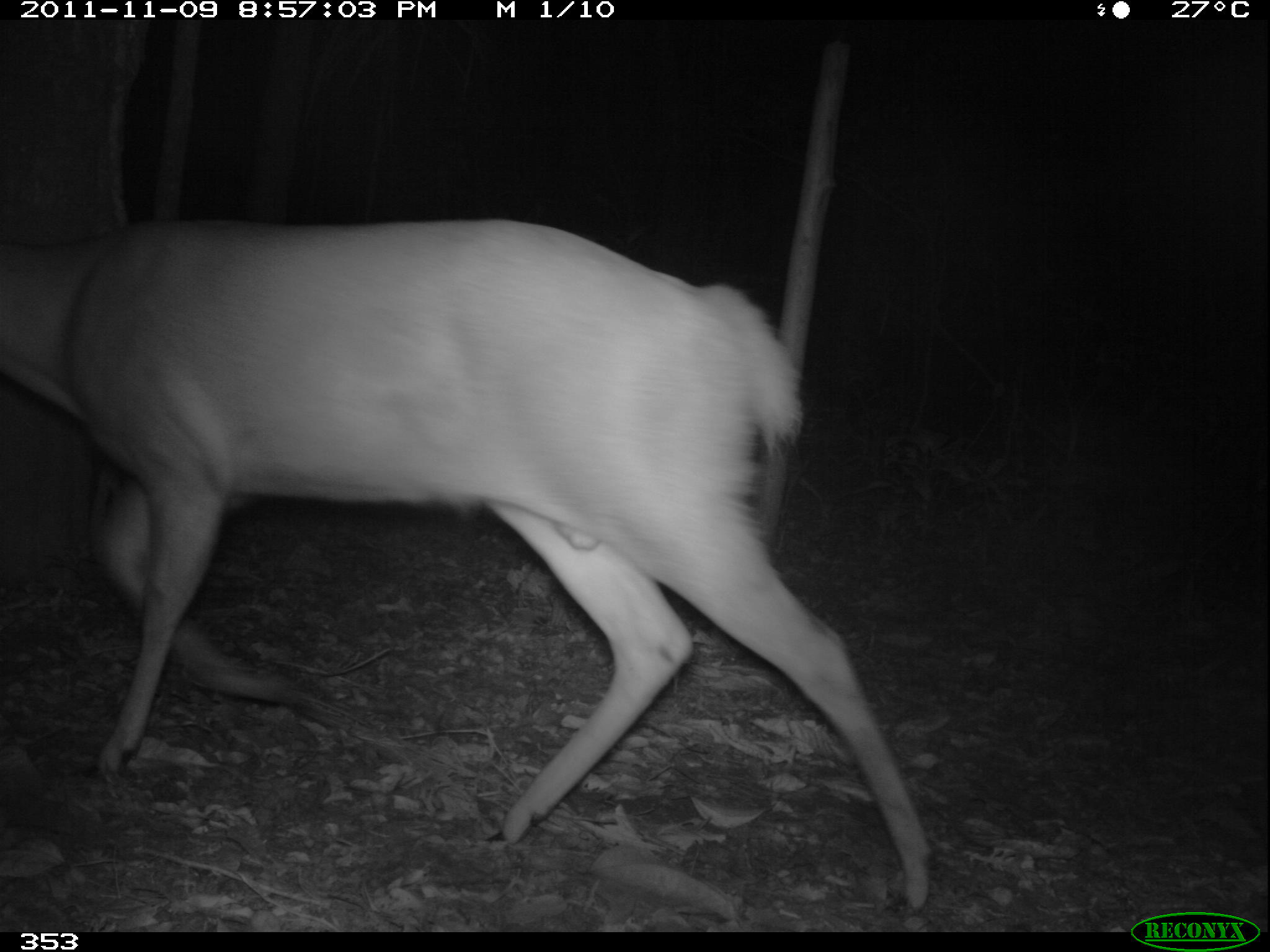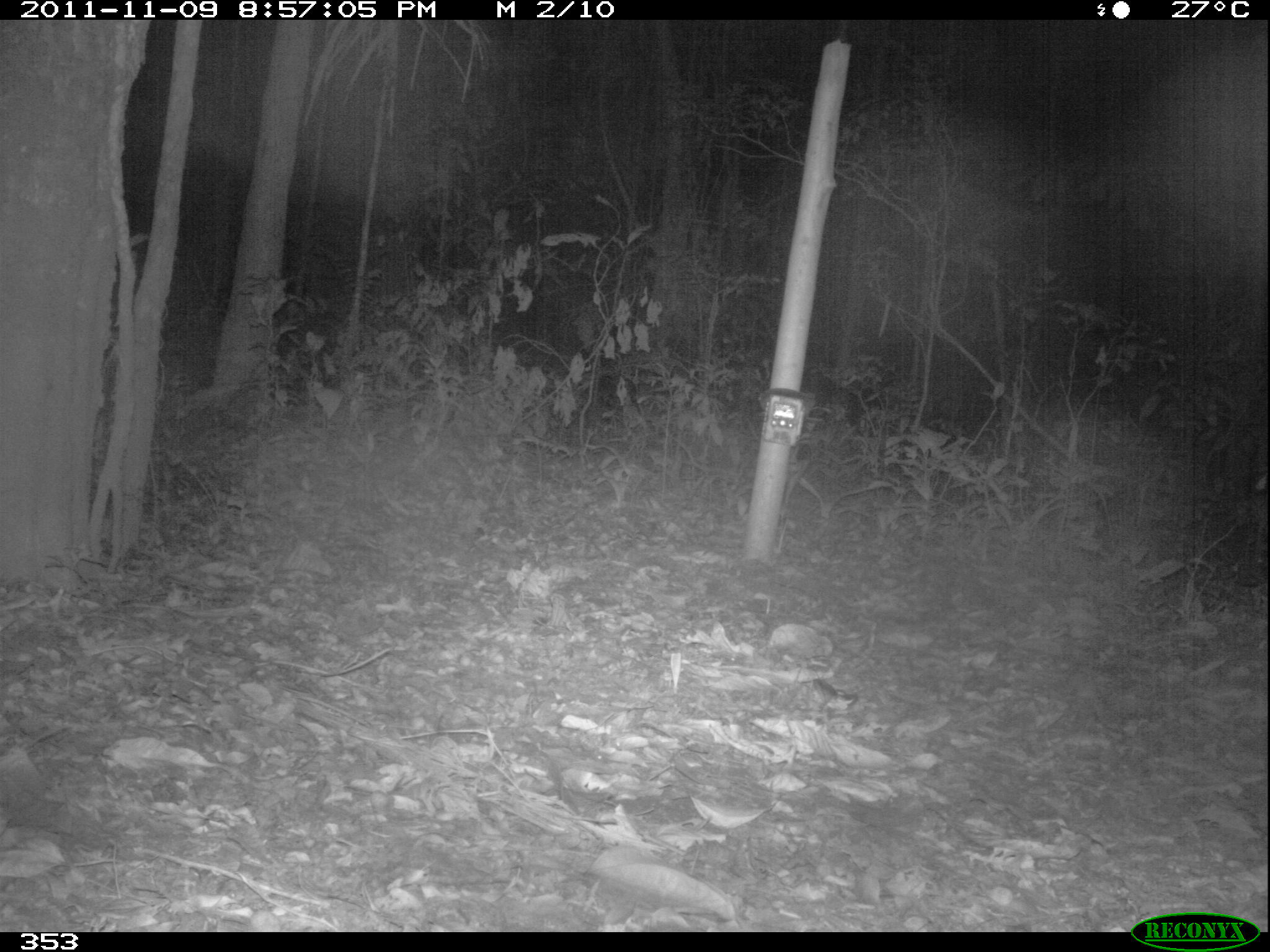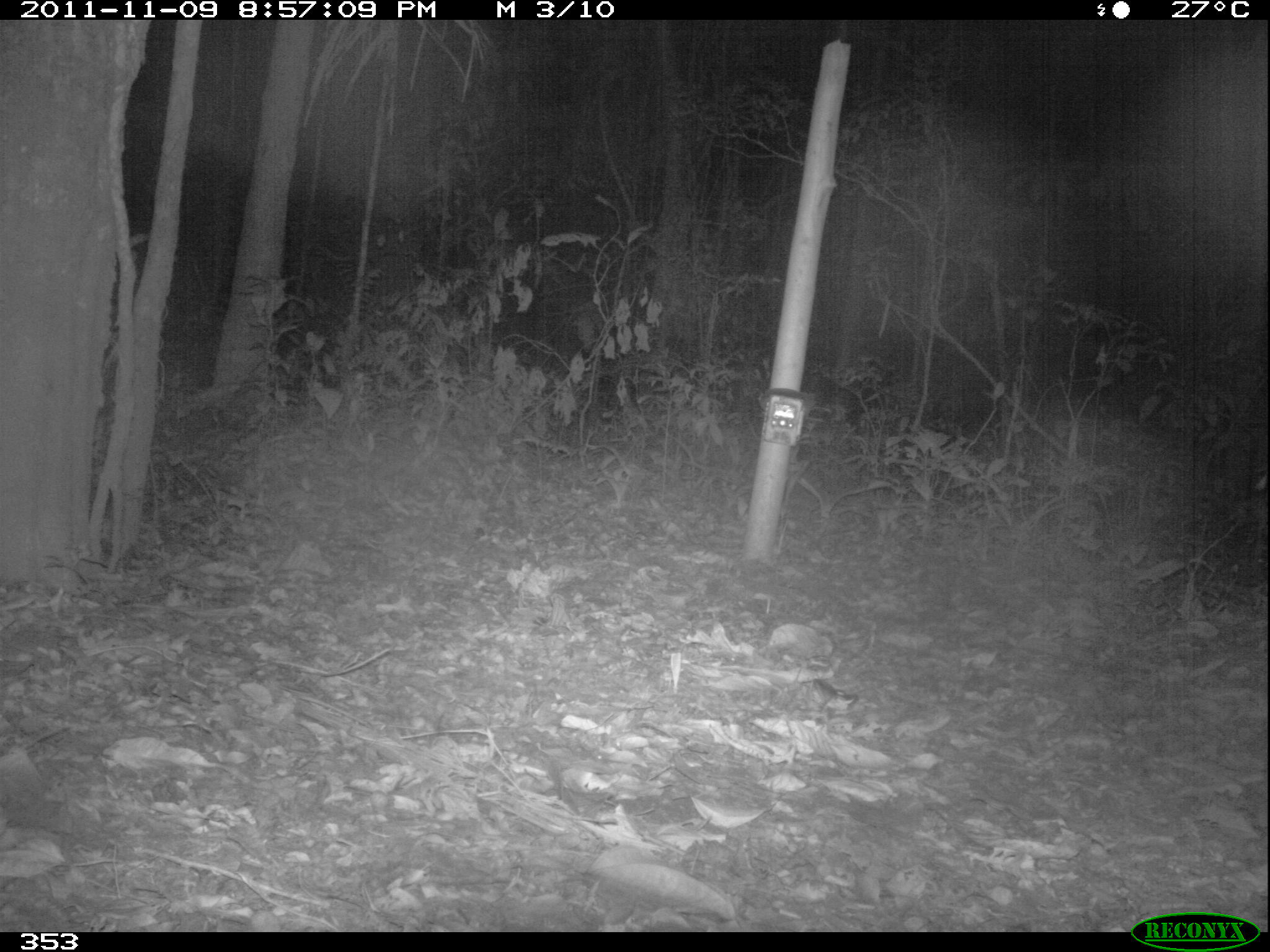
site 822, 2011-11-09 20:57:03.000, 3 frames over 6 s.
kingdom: Animalia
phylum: Chordata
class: Mammalia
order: Artiodactyla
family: Cervidae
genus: Mazama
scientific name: Mazama americana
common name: red brocket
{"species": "Mazama americana (red brocket)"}